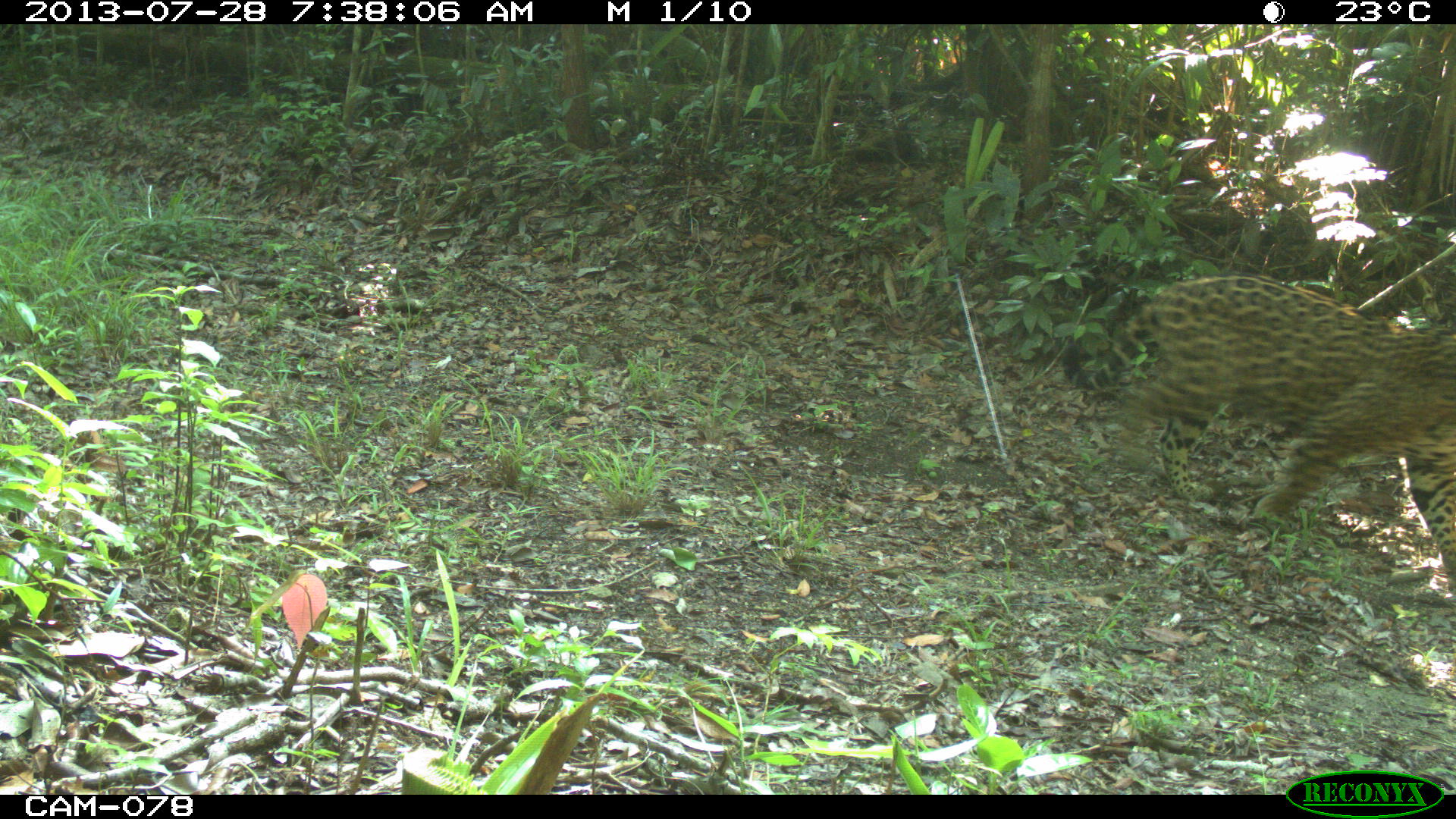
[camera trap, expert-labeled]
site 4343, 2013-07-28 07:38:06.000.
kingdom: Animalia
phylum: Chordata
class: Mammalia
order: Carnivora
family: Felidae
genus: Panthera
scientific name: Panthera onca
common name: jaguar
Panthera onca (jaguar), count 1.